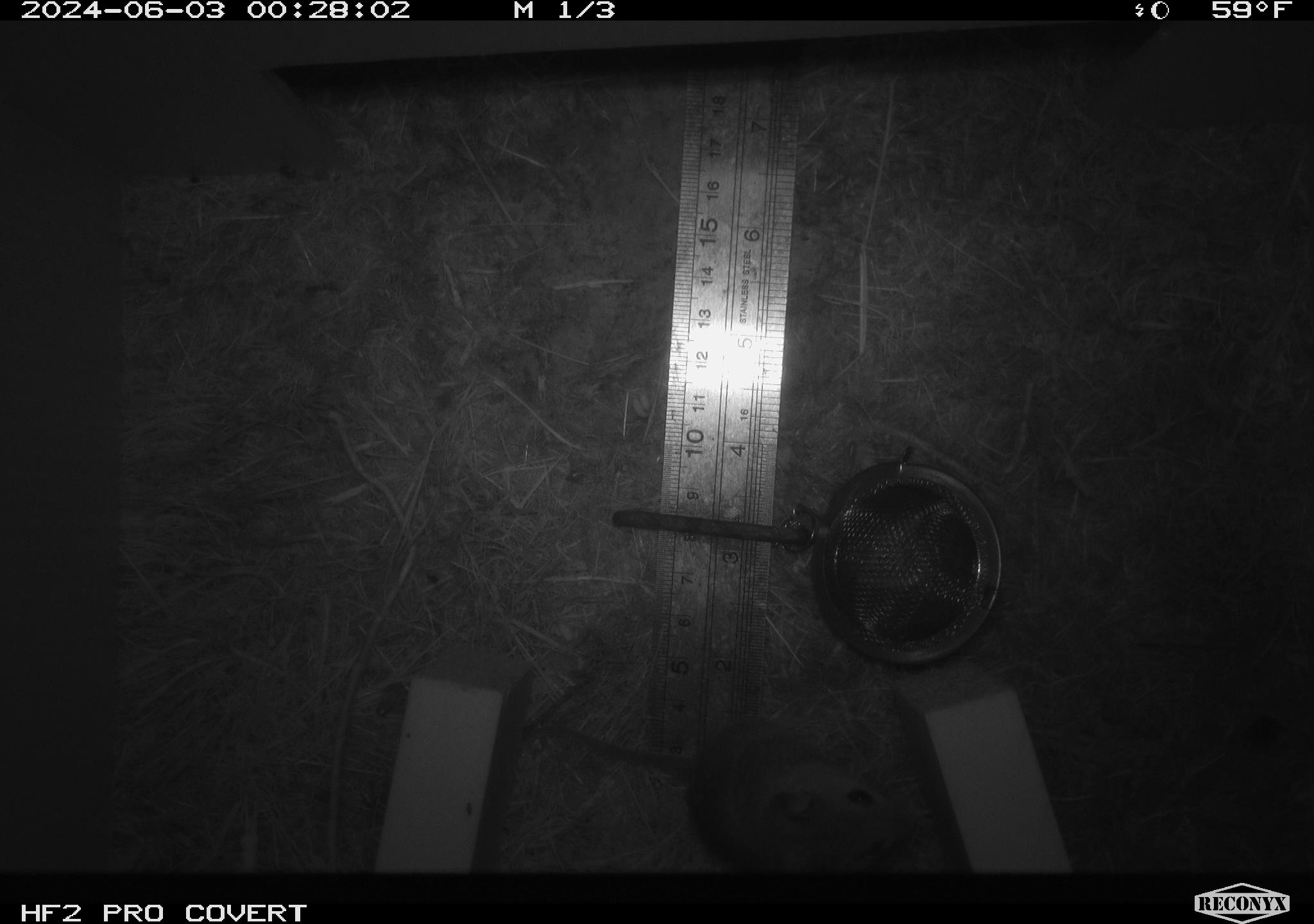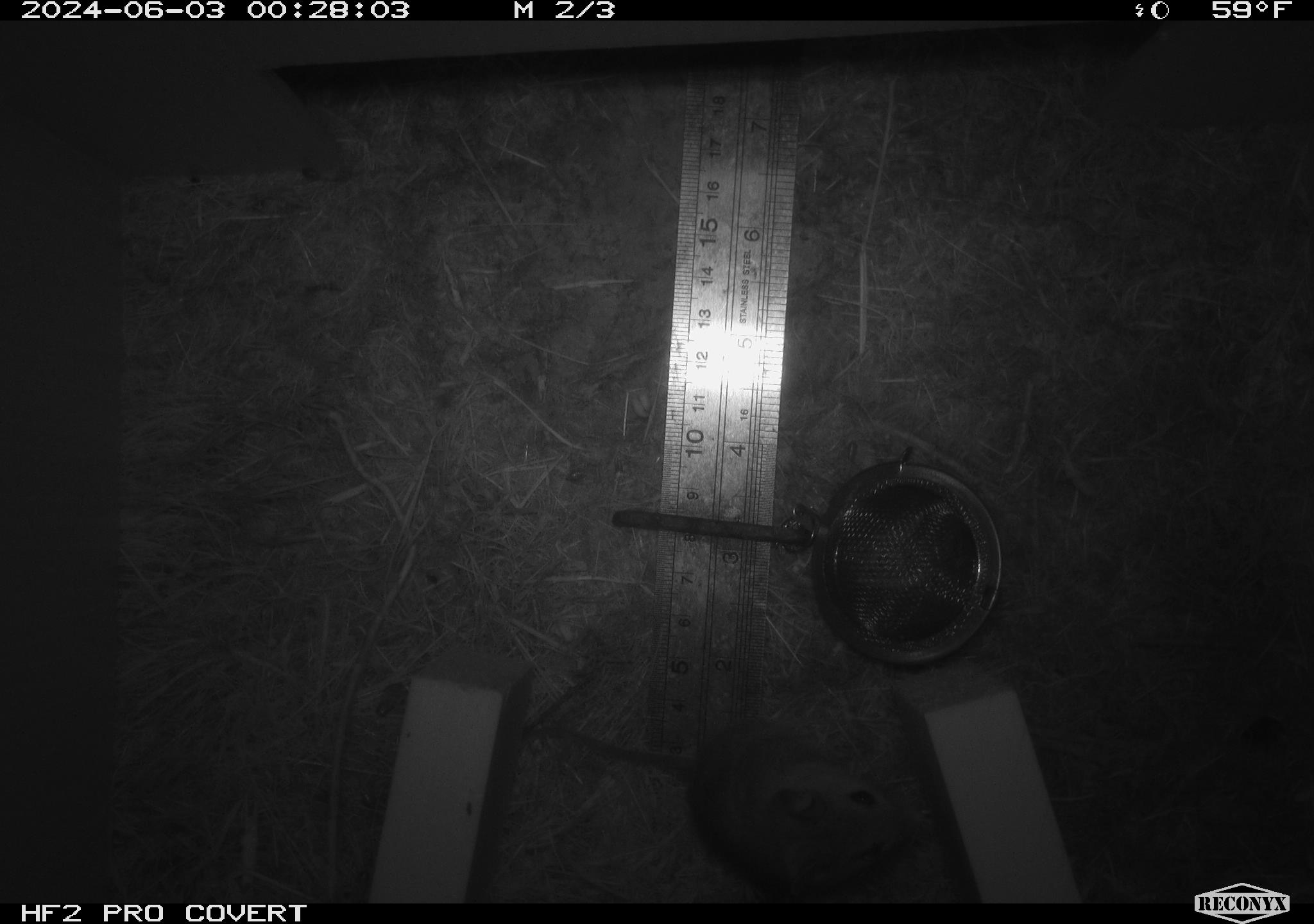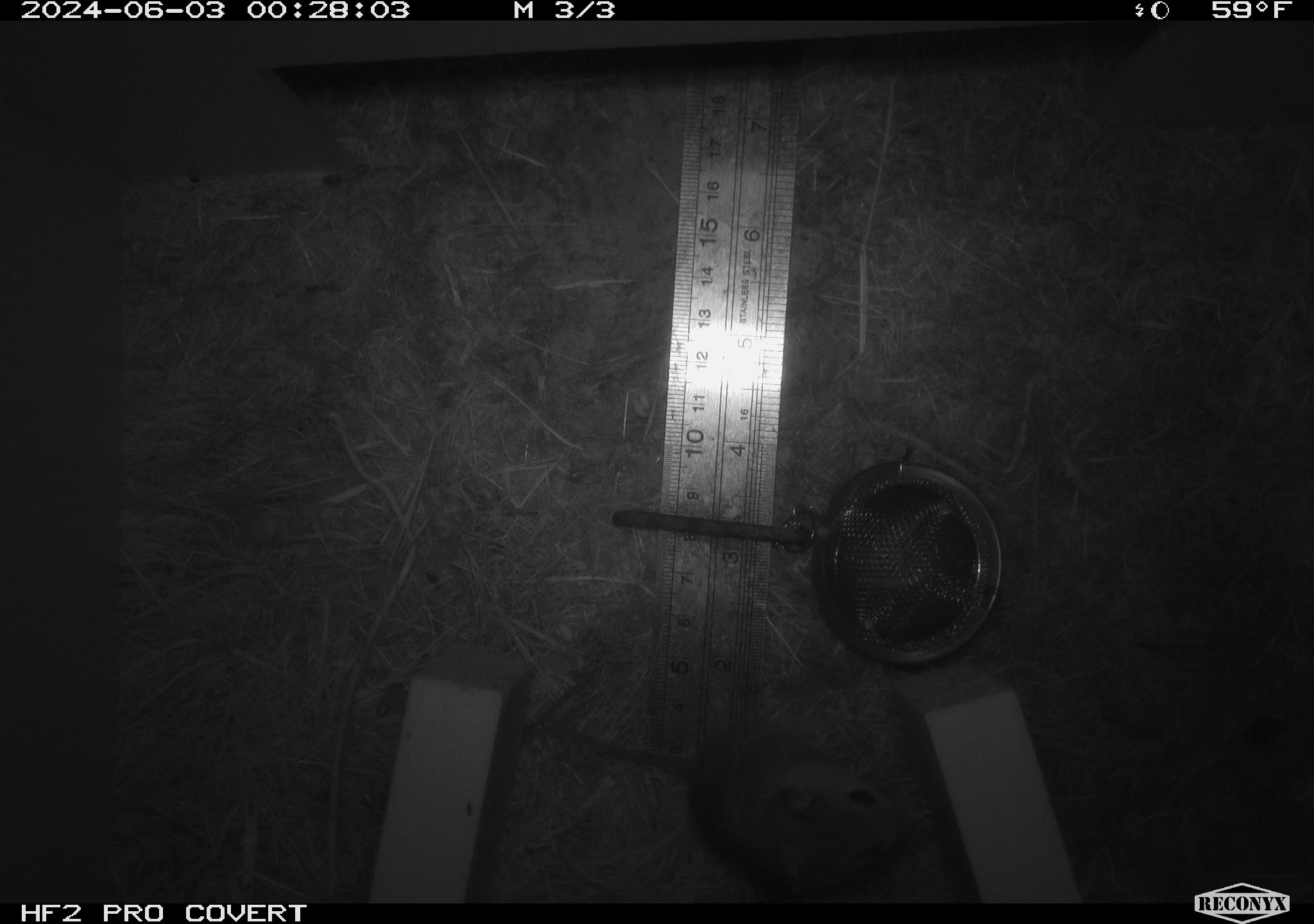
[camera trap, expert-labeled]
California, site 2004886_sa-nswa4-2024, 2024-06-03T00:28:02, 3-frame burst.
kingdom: Animalia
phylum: Chordata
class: Mammalia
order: Rodentia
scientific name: Rodentia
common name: rodent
Rodent (Rodentia).